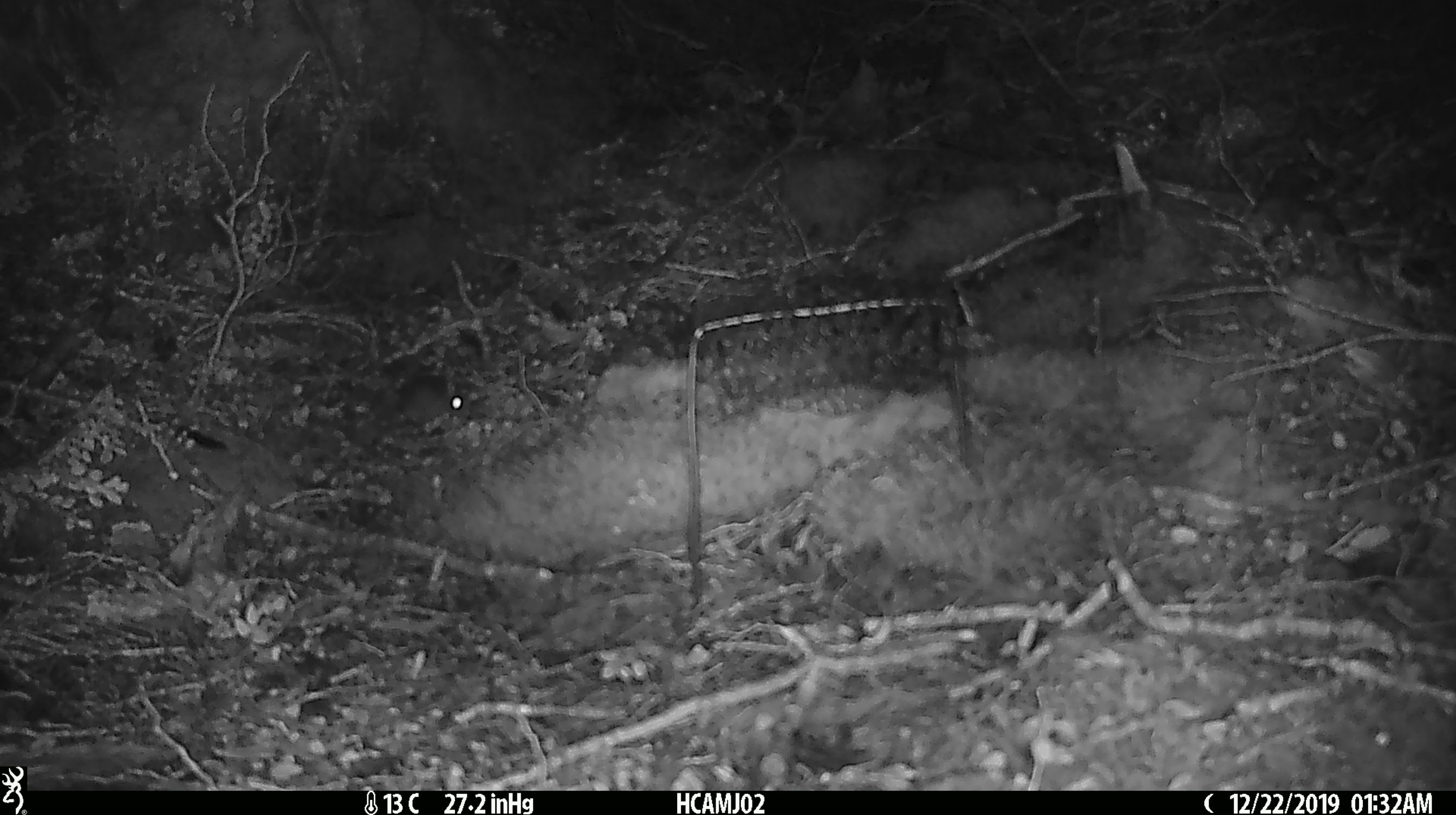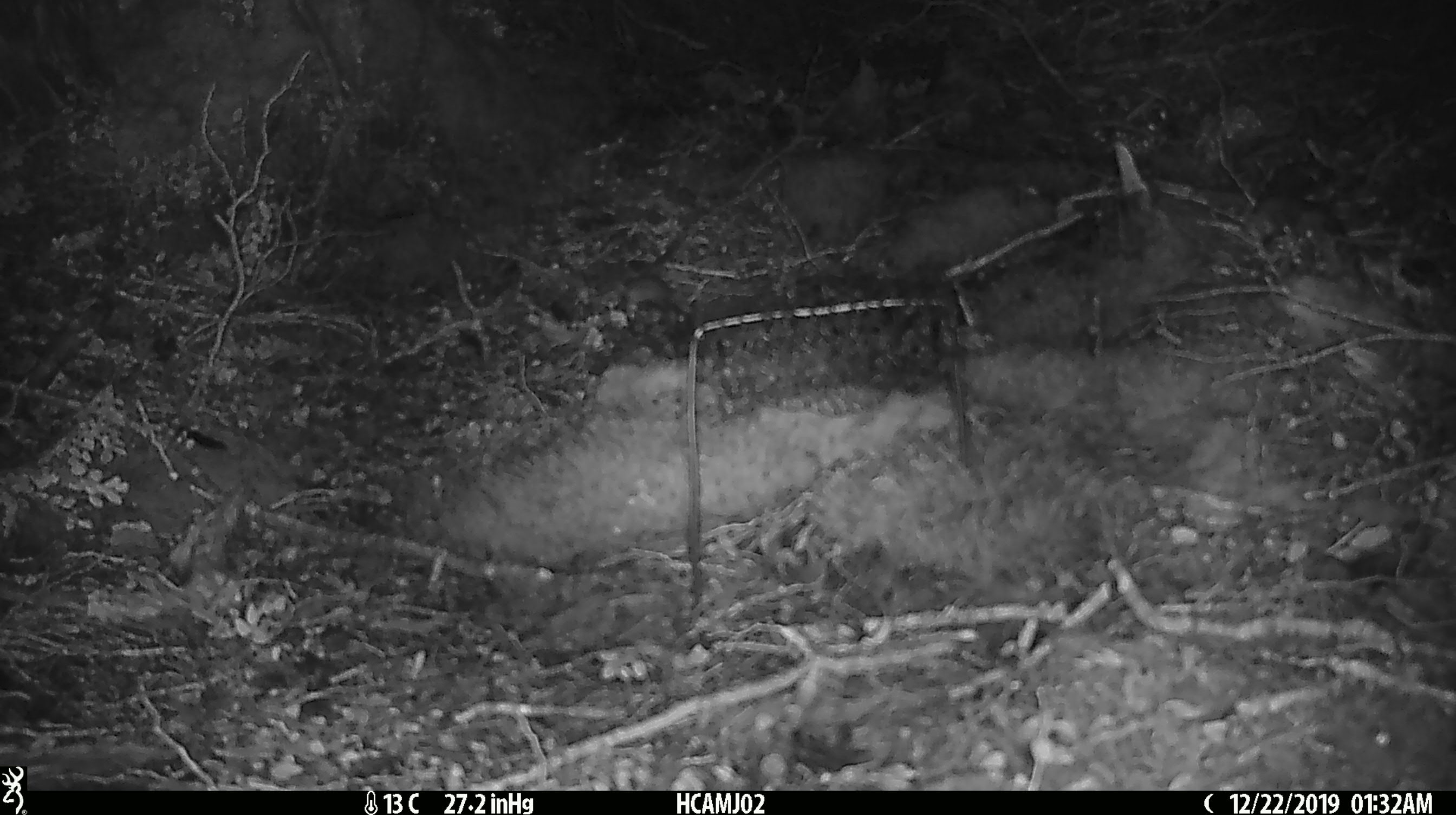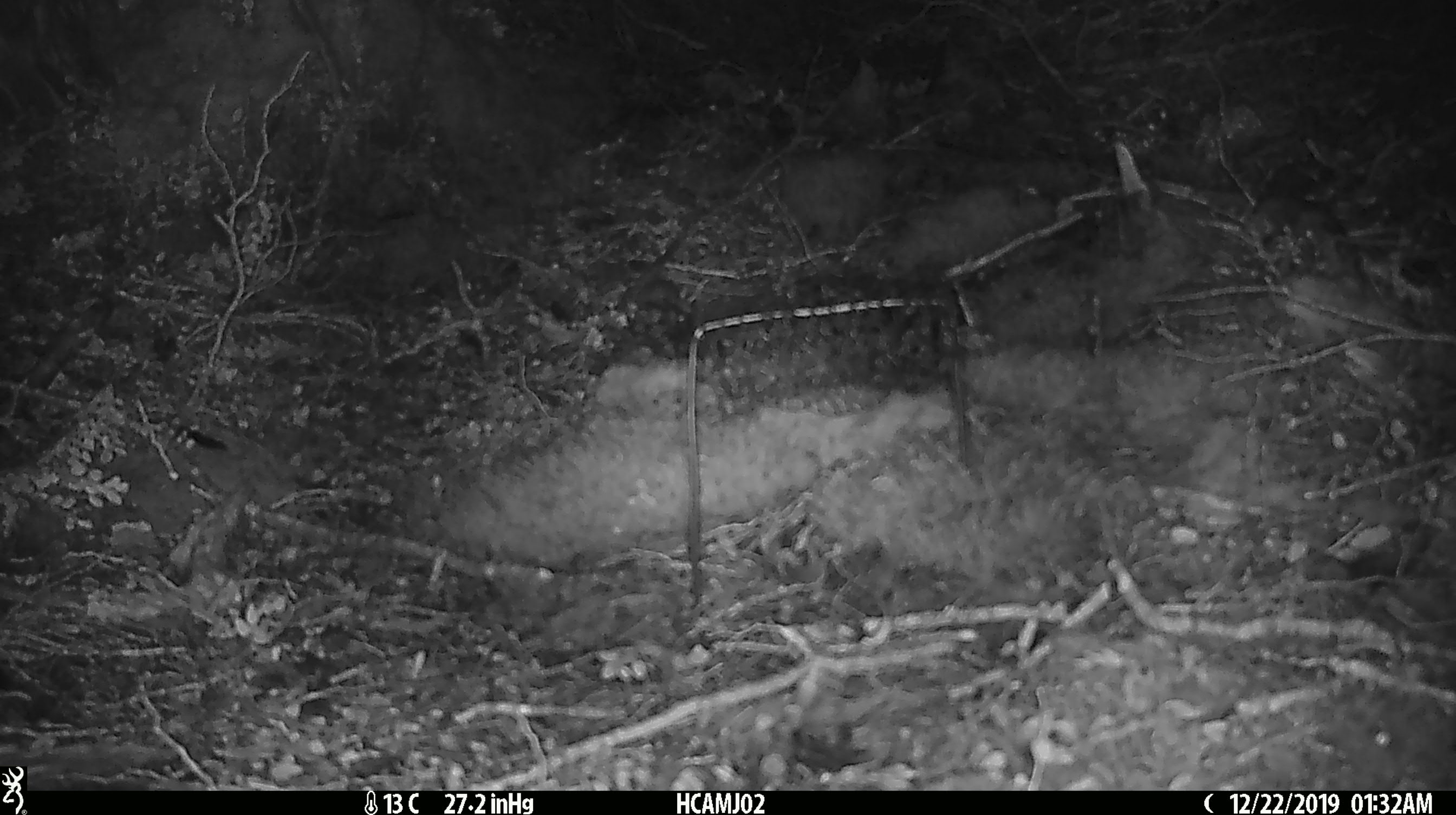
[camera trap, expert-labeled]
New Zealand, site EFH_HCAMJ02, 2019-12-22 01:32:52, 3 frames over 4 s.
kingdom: Animalia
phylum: Chordata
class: Mammalia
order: Rodentia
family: Muridae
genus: Mus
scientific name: Mus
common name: mouse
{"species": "mouse (Mus)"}